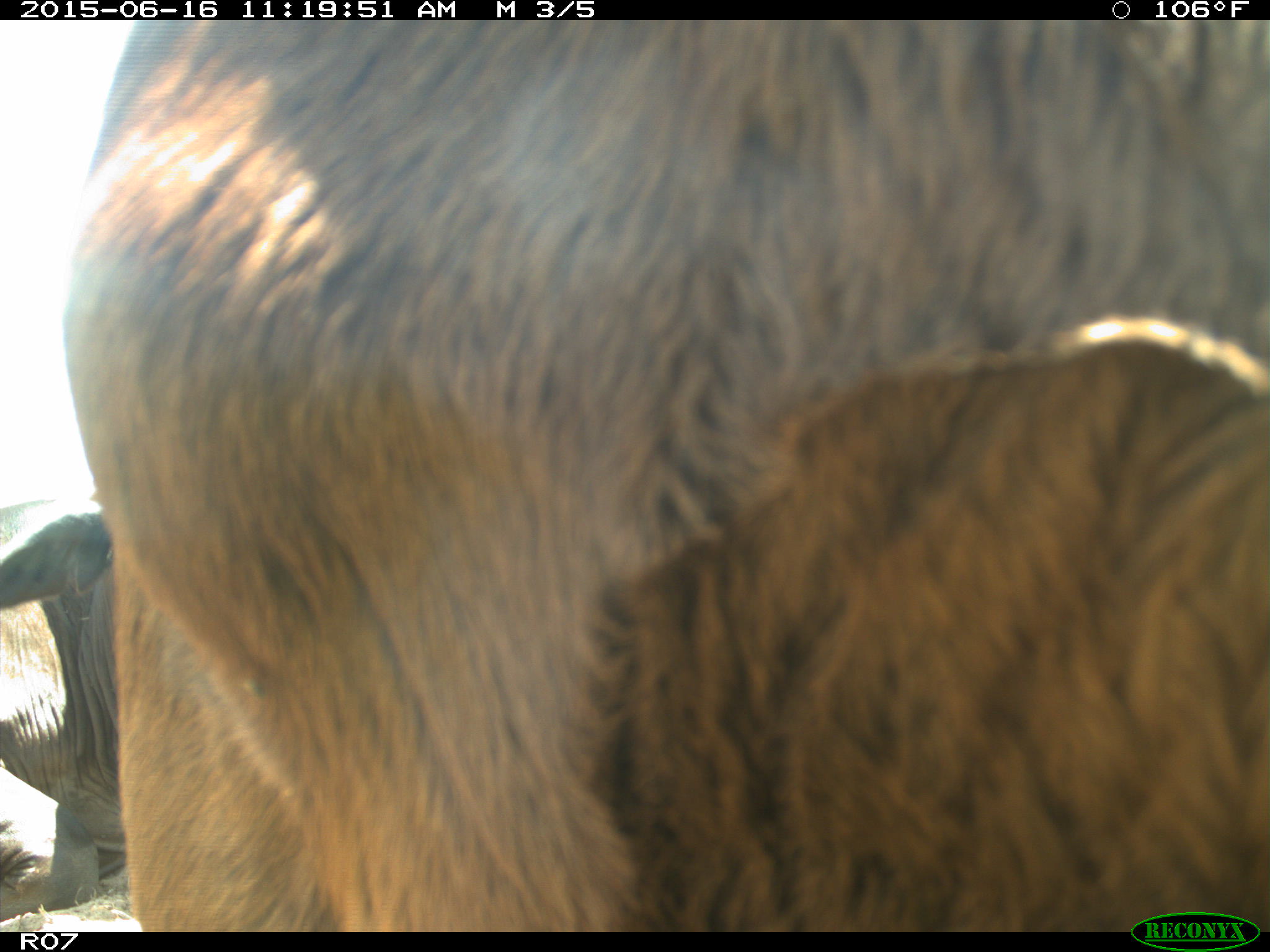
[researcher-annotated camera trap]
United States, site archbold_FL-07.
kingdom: Animalia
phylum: Chordata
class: Mammalia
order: Artiodactyla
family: Bovidae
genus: Bos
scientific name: Bos taurus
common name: domestic cow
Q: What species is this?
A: Bos taurus (domestic cow).